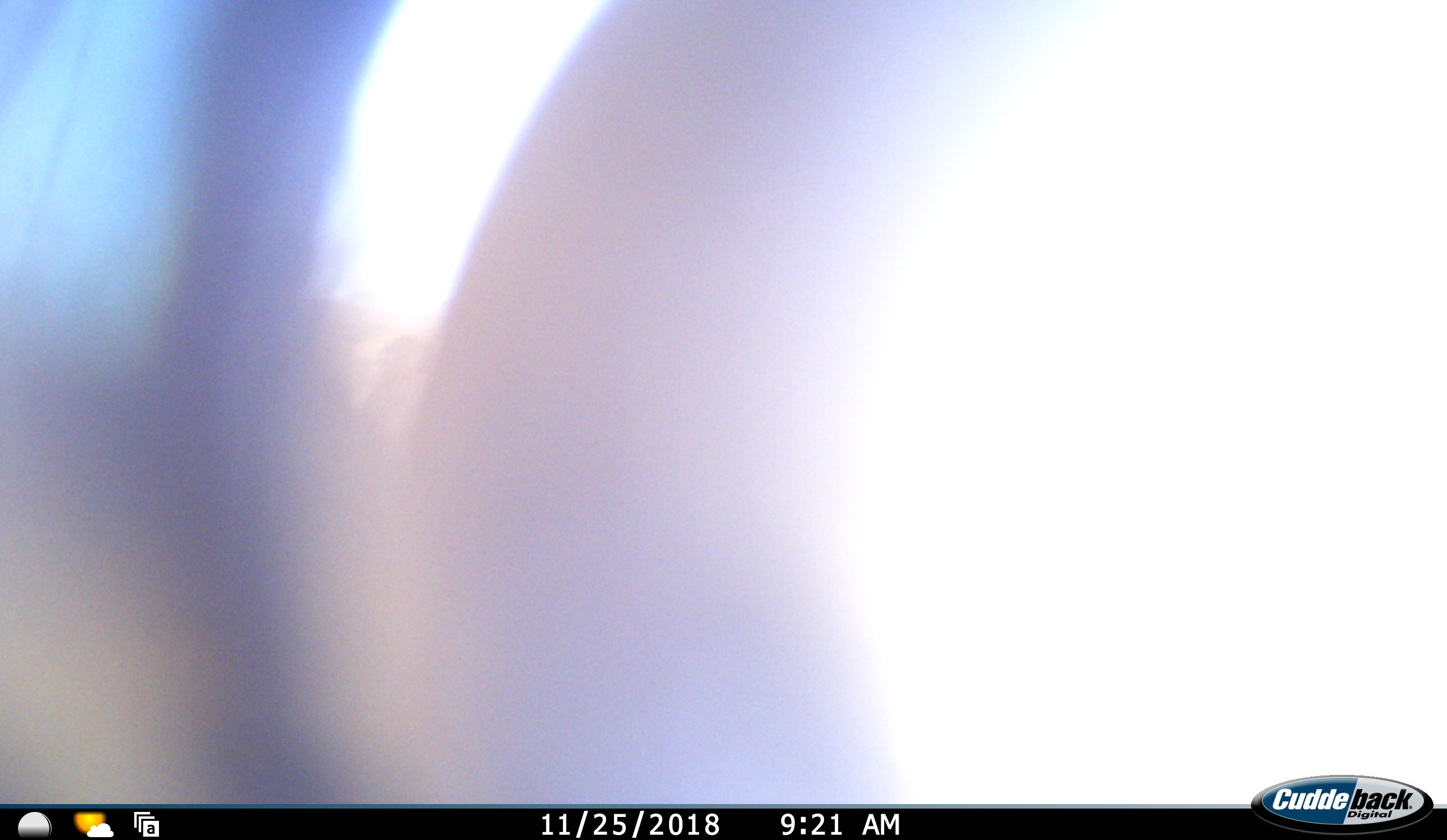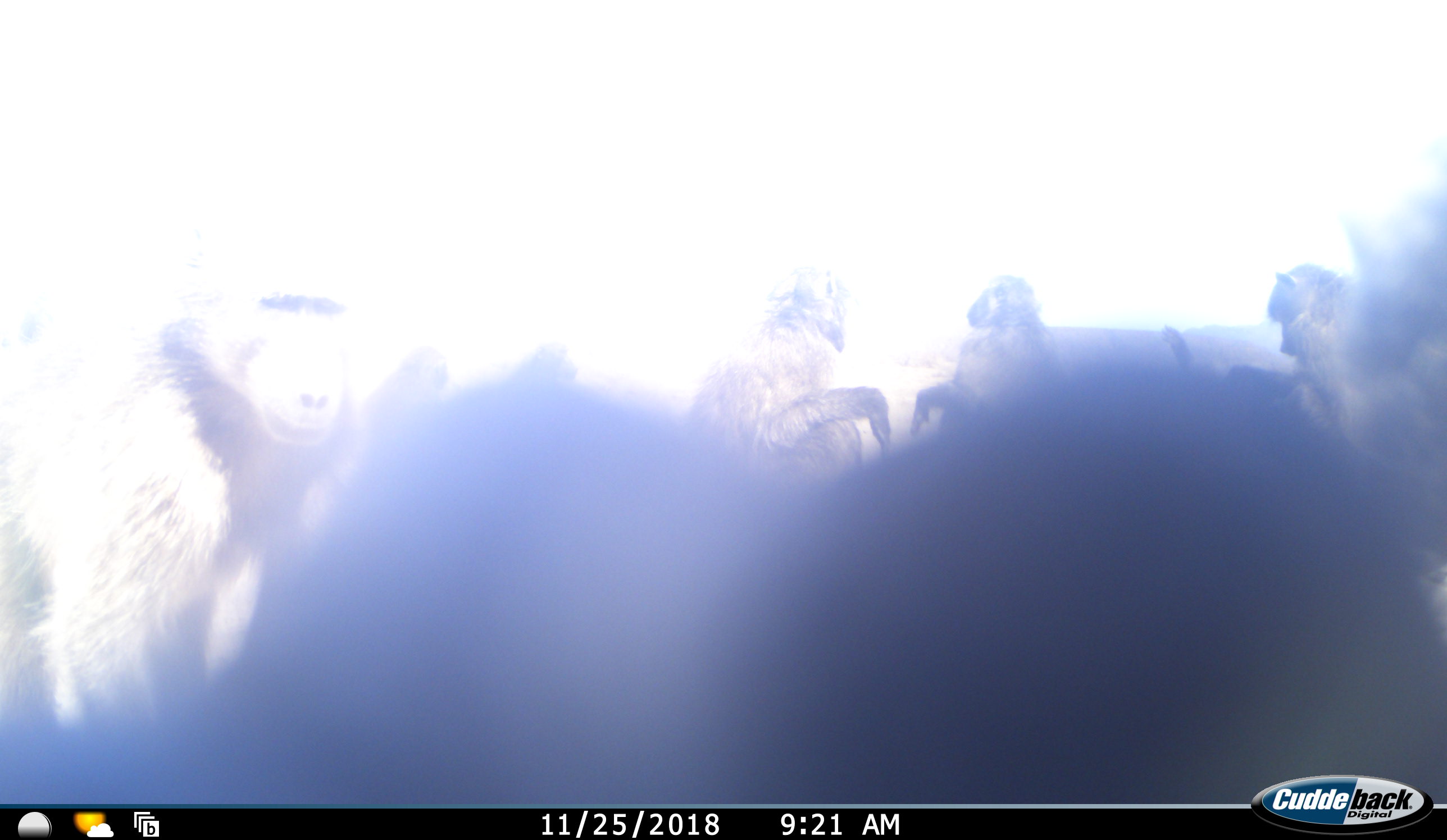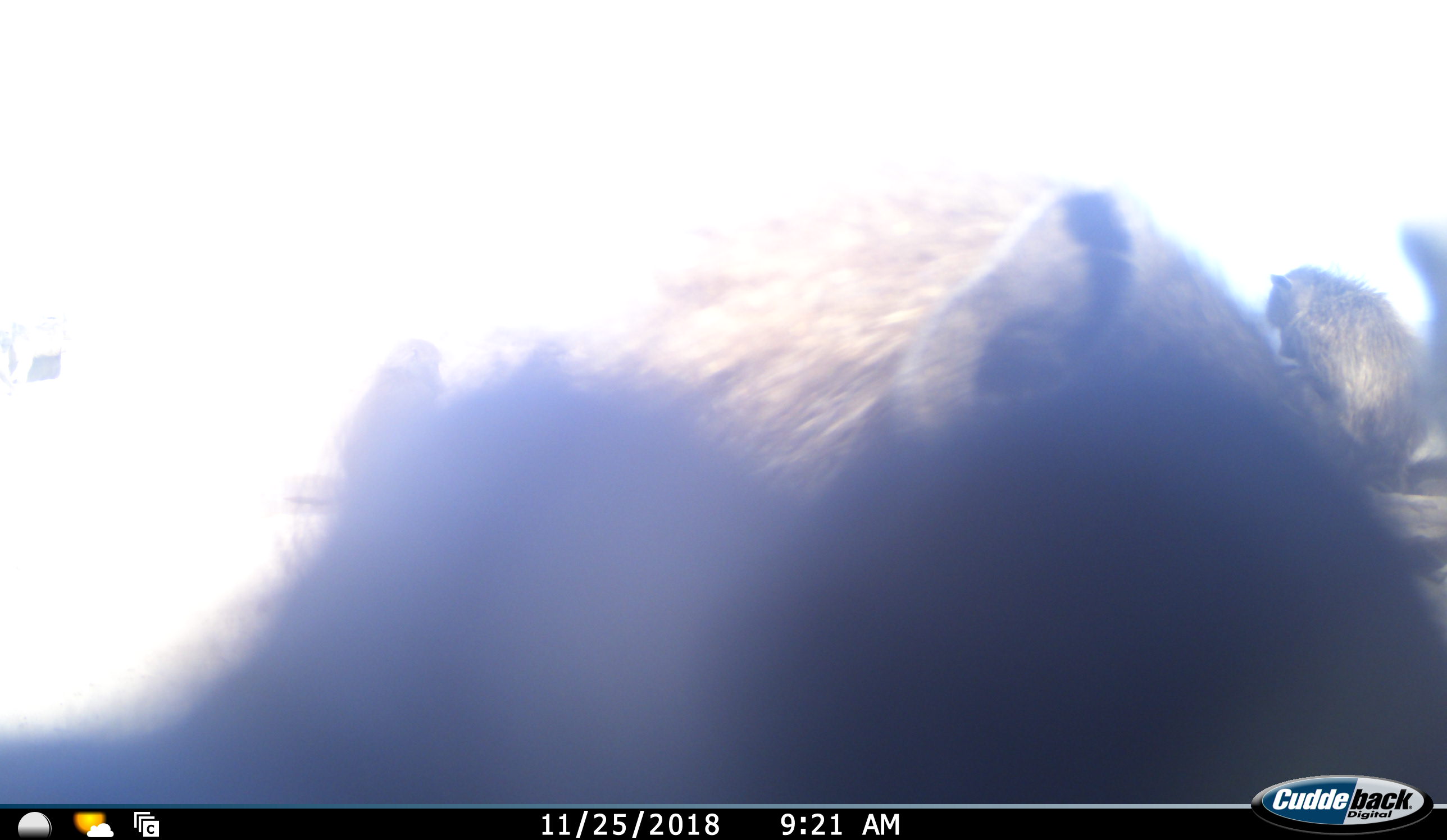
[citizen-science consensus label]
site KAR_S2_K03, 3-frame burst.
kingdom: Animalia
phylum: Chordata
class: Mammalia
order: Primates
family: Cercopithecidae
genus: Papio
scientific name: Papio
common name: baboon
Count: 5.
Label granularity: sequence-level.